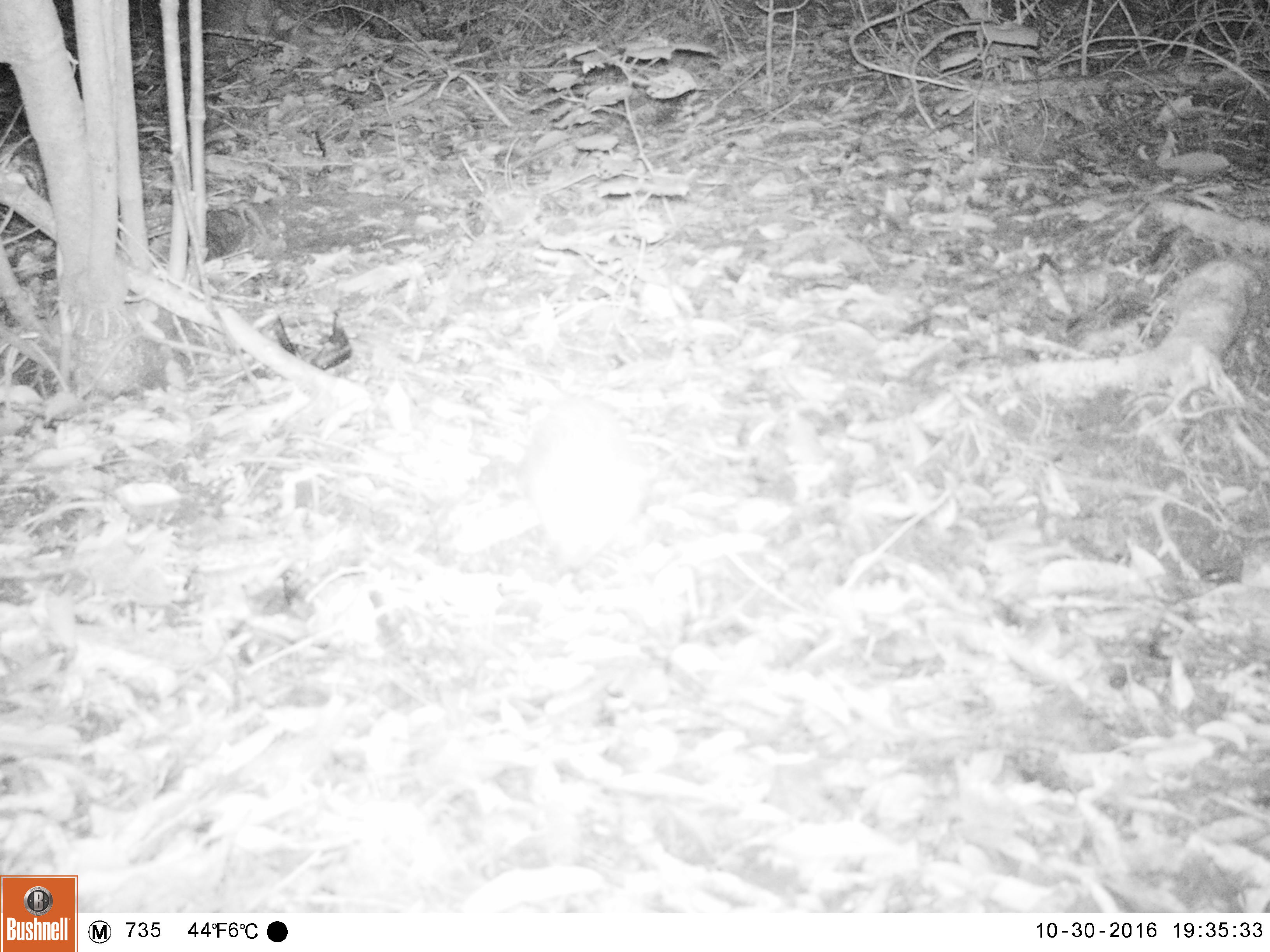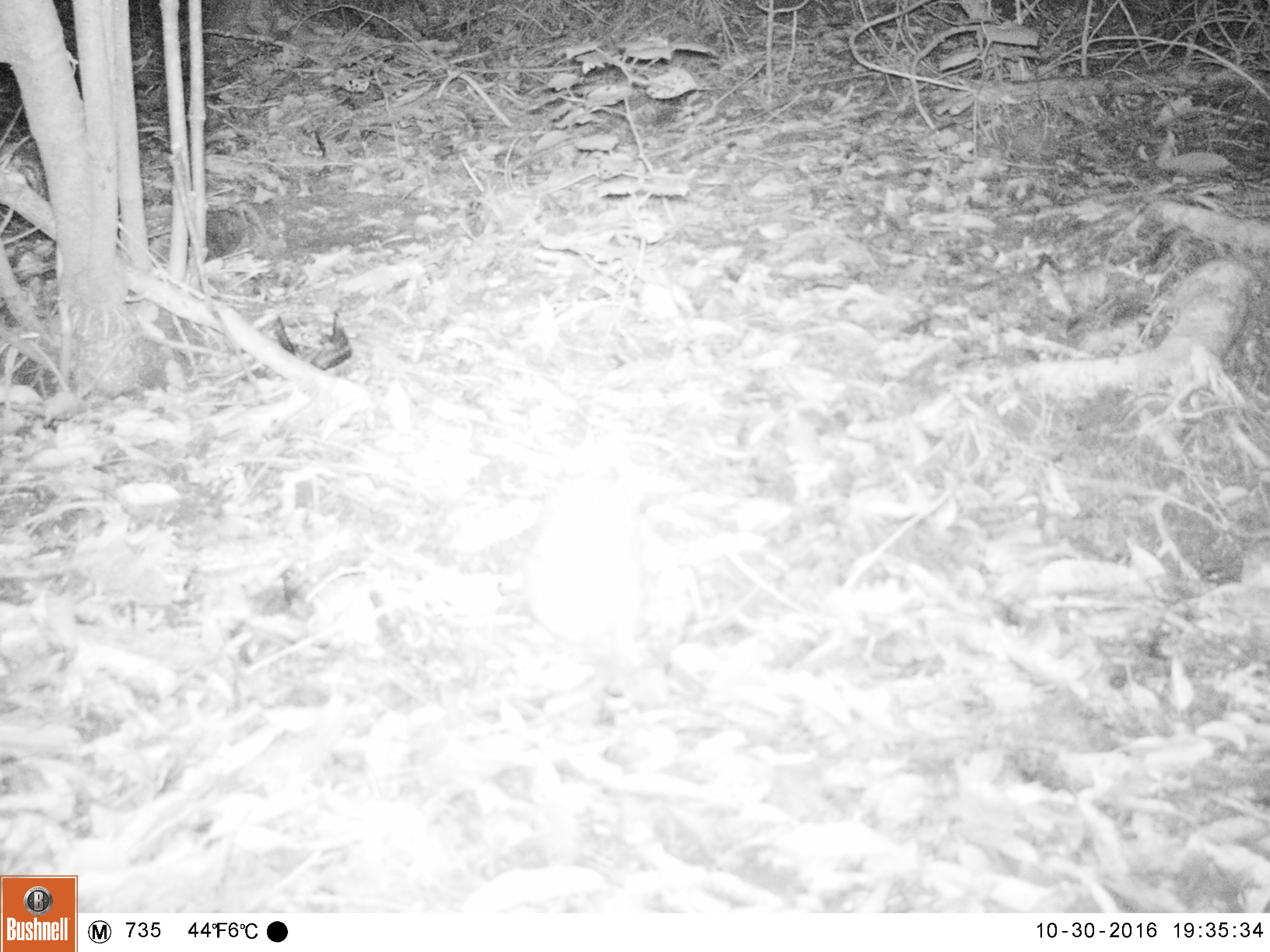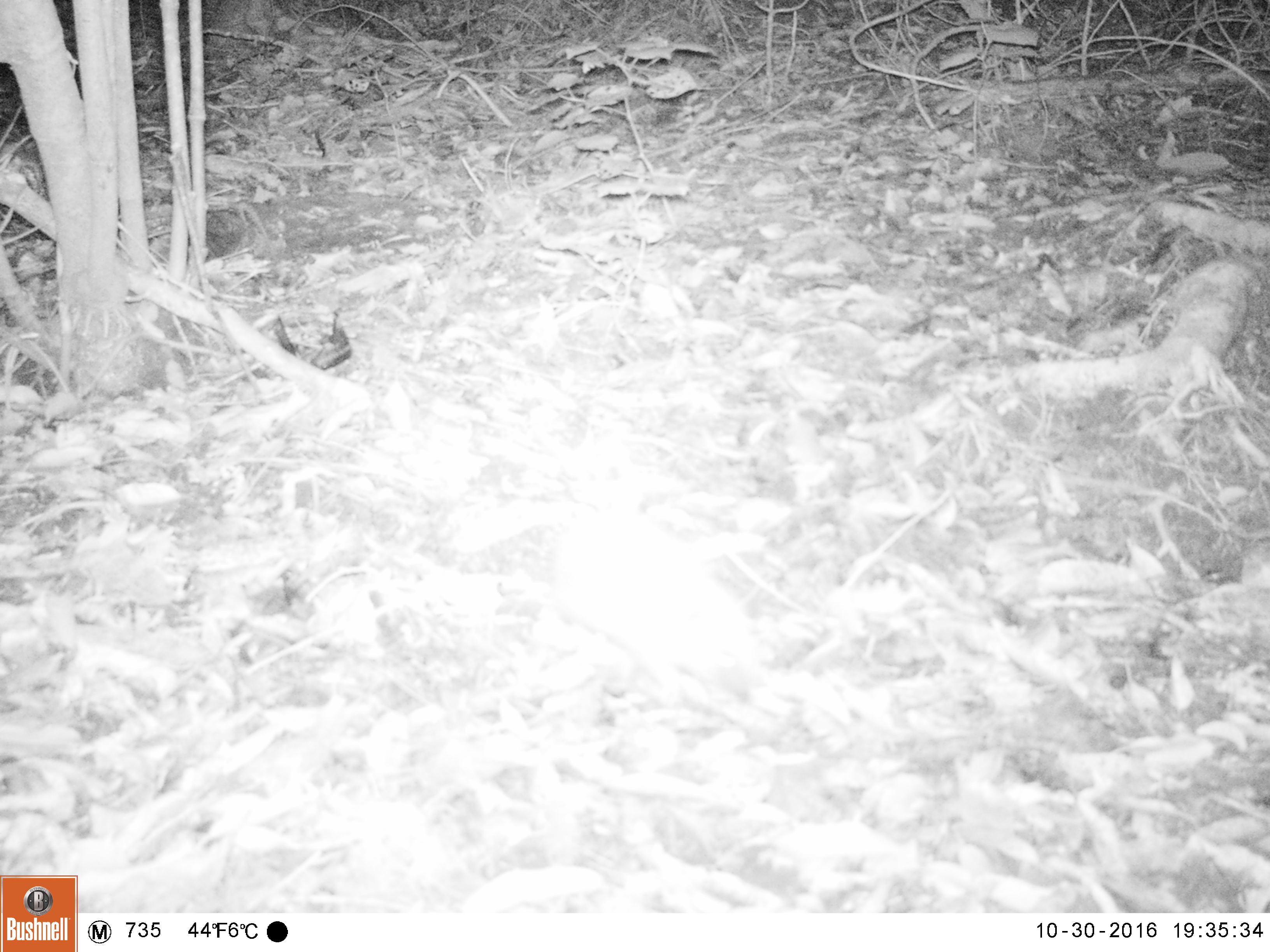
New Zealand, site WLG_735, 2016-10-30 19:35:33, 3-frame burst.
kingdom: Animalia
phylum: Chordata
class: Mammalia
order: Eulipotyphla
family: Erinaceidae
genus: Erinaceus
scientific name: Erinaceus europaeus europaeus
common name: european hedgehog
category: hedgehog